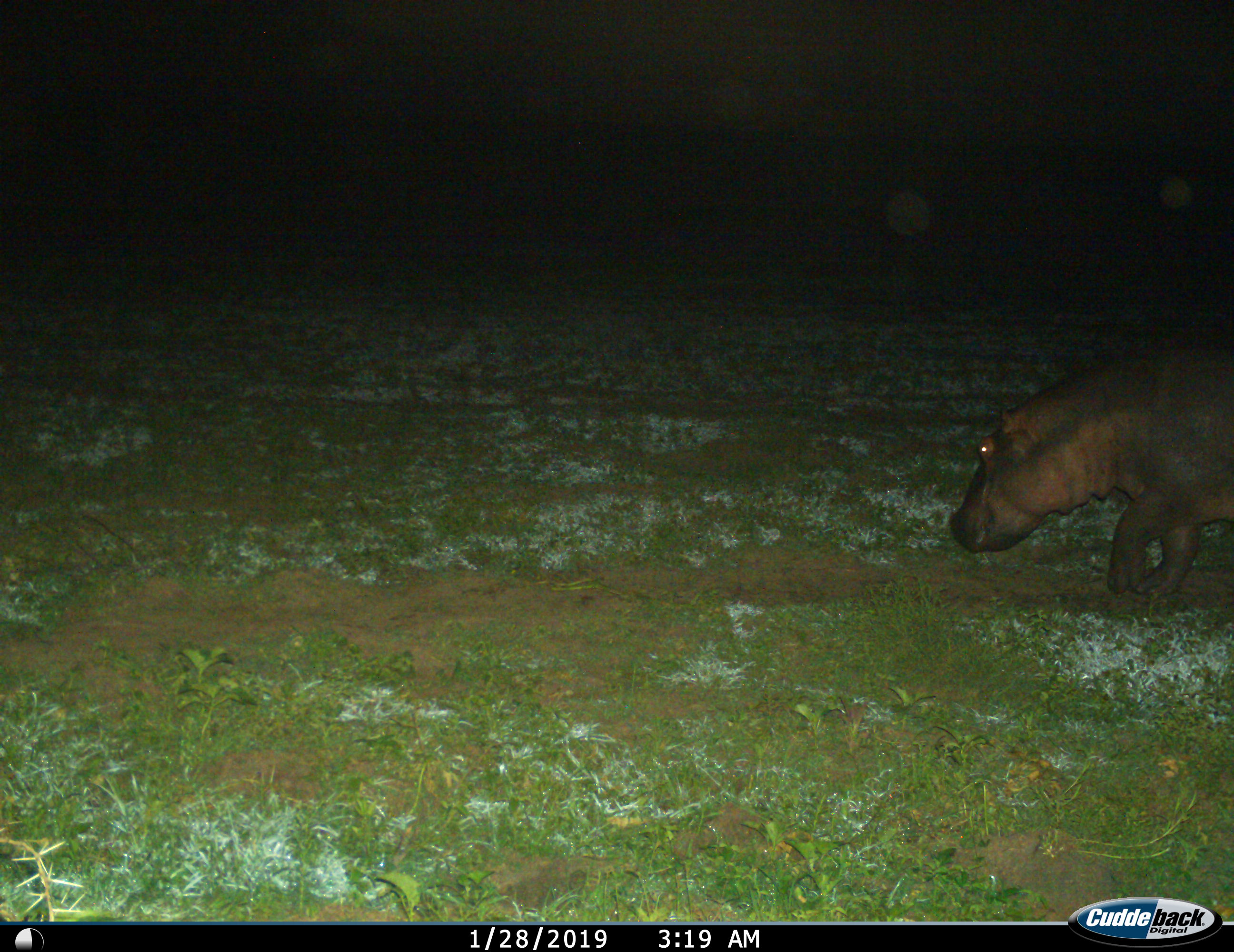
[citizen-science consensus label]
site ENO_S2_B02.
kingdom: Animalia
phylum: Chordata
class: Mammalia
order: Artiodactyla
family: Hippopotamidae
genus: Hippopotamus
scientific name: Hippopotamus amphibius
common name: hippopotamus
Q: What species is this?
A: Hippopotamus (Hippopotamus amphibius).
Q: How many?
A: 1.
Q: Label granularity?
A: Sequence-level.